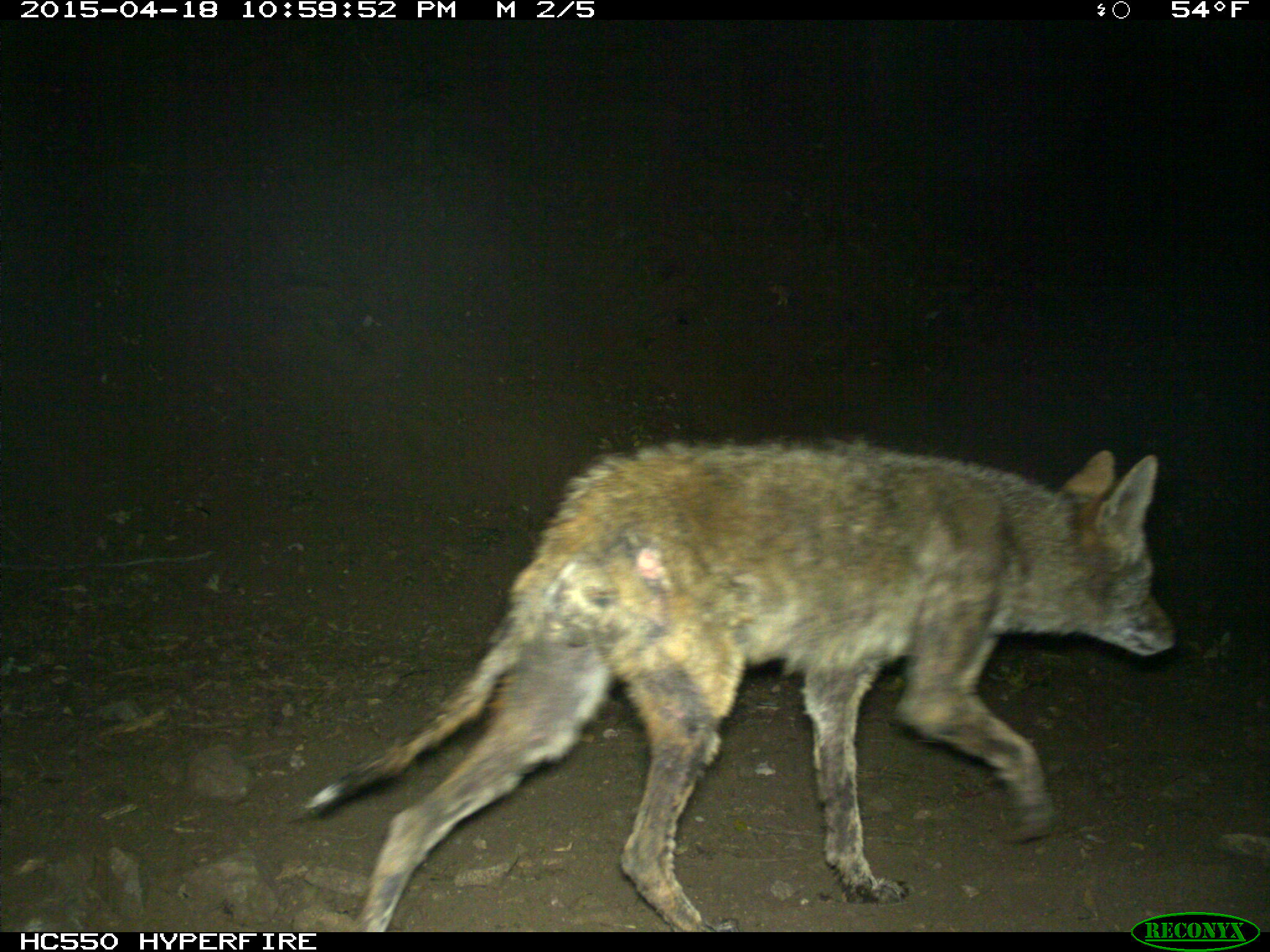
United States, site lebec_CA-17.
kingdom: Animalia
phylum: Chordata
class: Mammalia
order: Carnivora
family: Canidae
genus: Canis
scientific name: Canis latrans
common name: coyote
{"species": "Canis latrans (coyote)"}